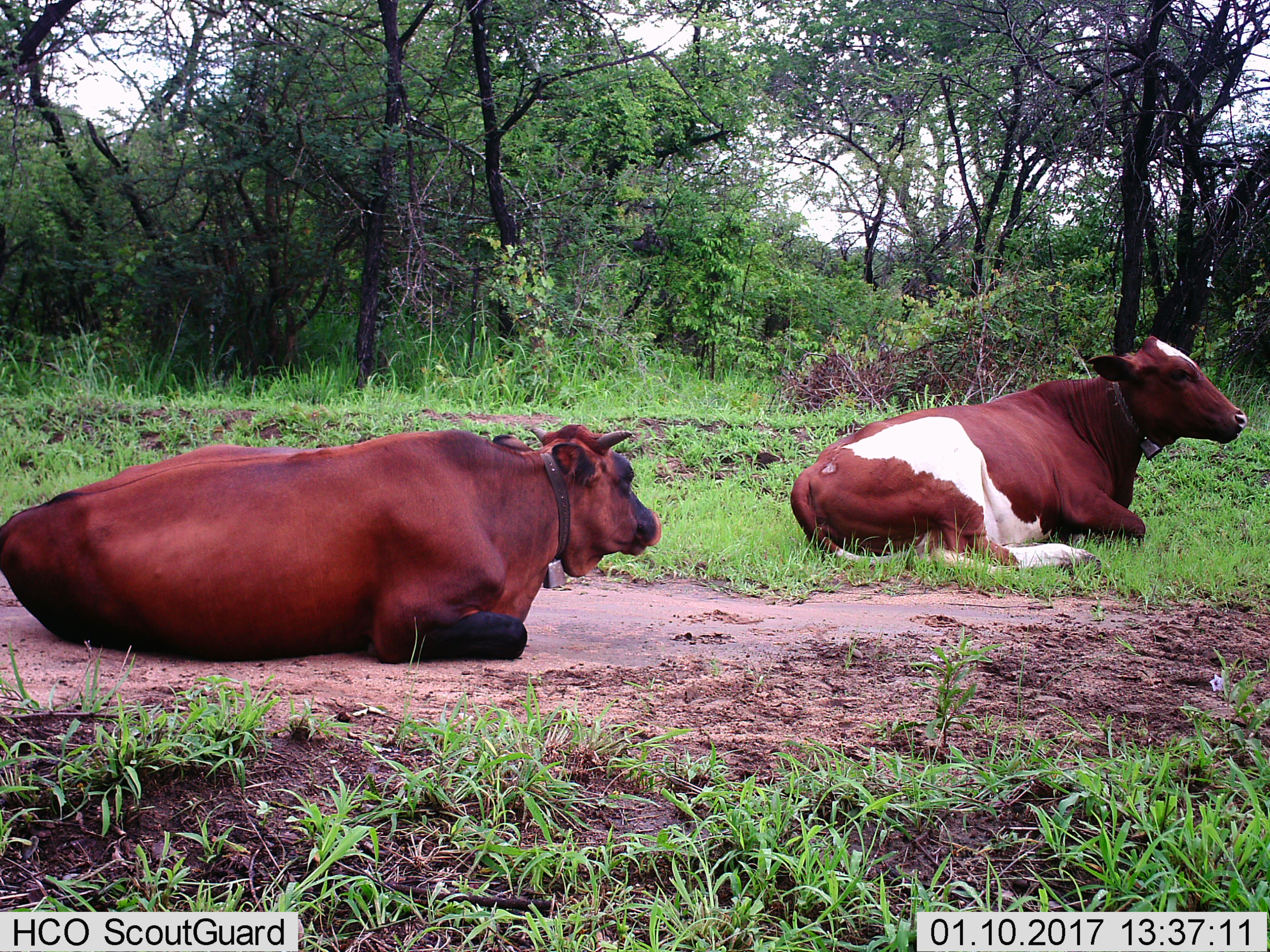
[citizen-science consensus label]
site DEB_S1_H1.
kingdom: Animalia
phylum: Chordata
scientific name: Vertebrata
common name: domestic animal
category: domesticanimal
Domesticanimal (domestic animal) (Vertebrata), count 2. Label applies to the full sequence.